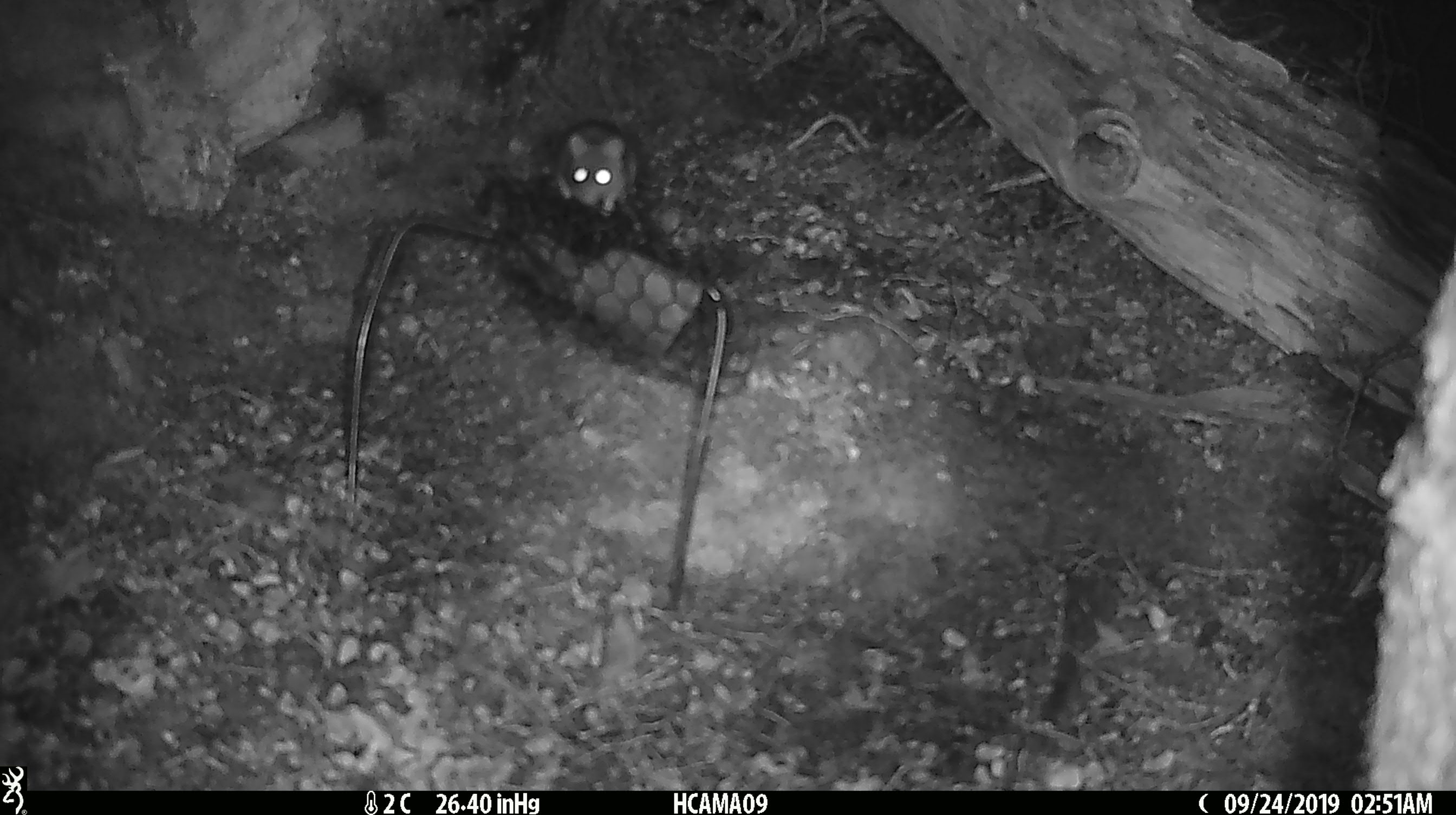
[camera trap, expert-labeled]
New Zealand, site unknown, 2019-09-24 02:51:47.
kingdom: Animalia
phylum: Chordata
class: Mammalia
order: Rodentia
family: Muridae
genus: Mus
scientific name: Mus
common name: mouse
Mouse (Mus).